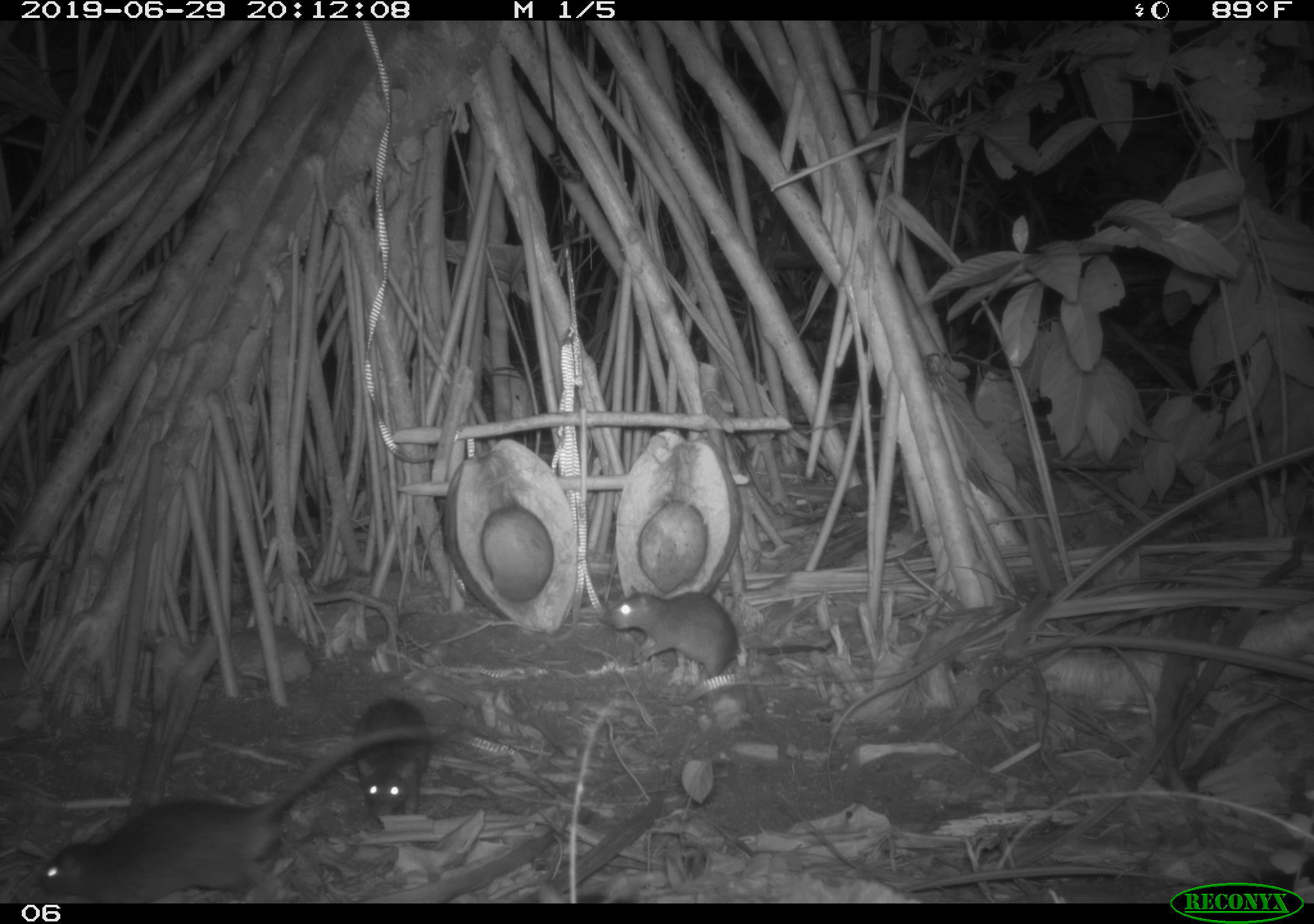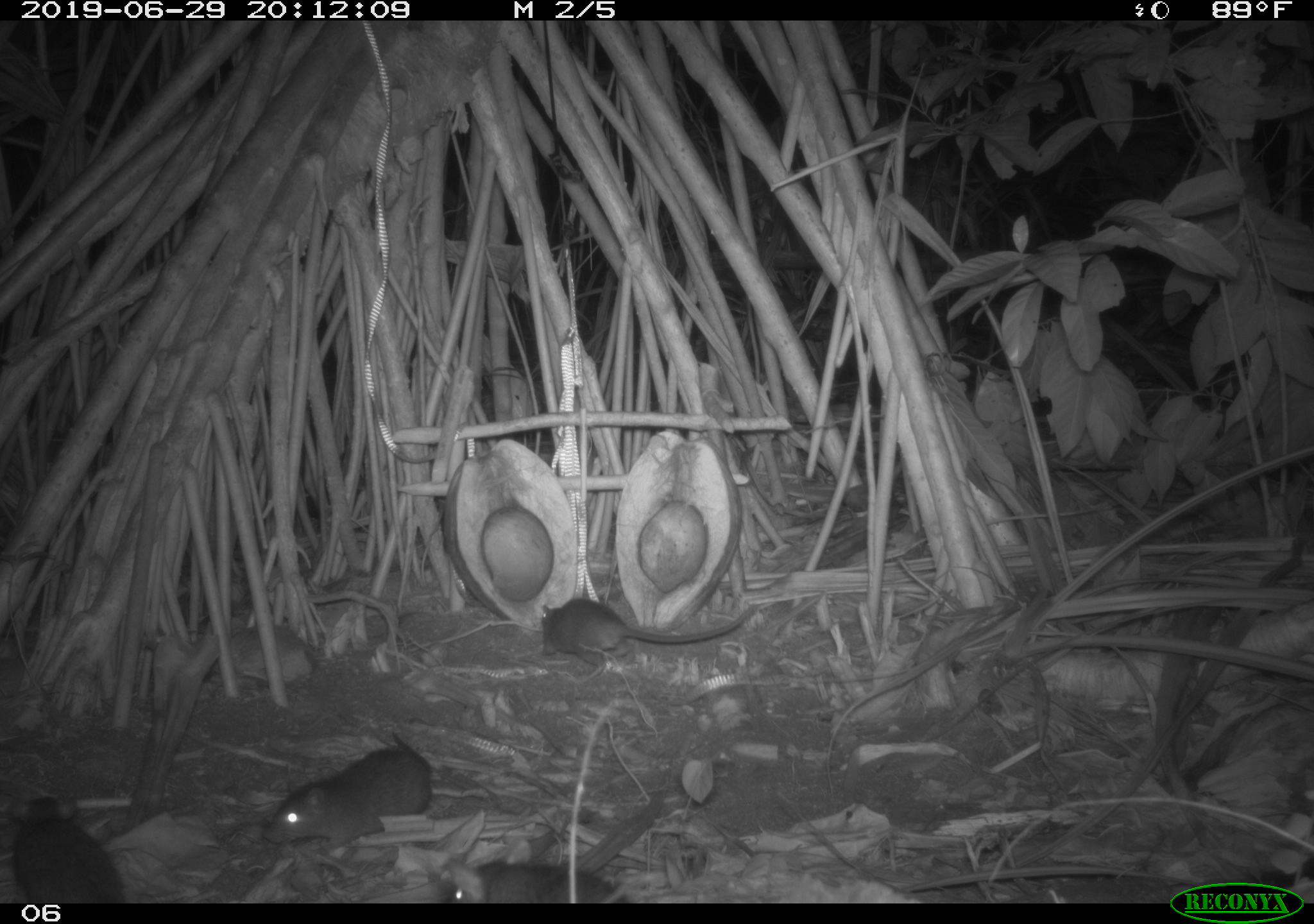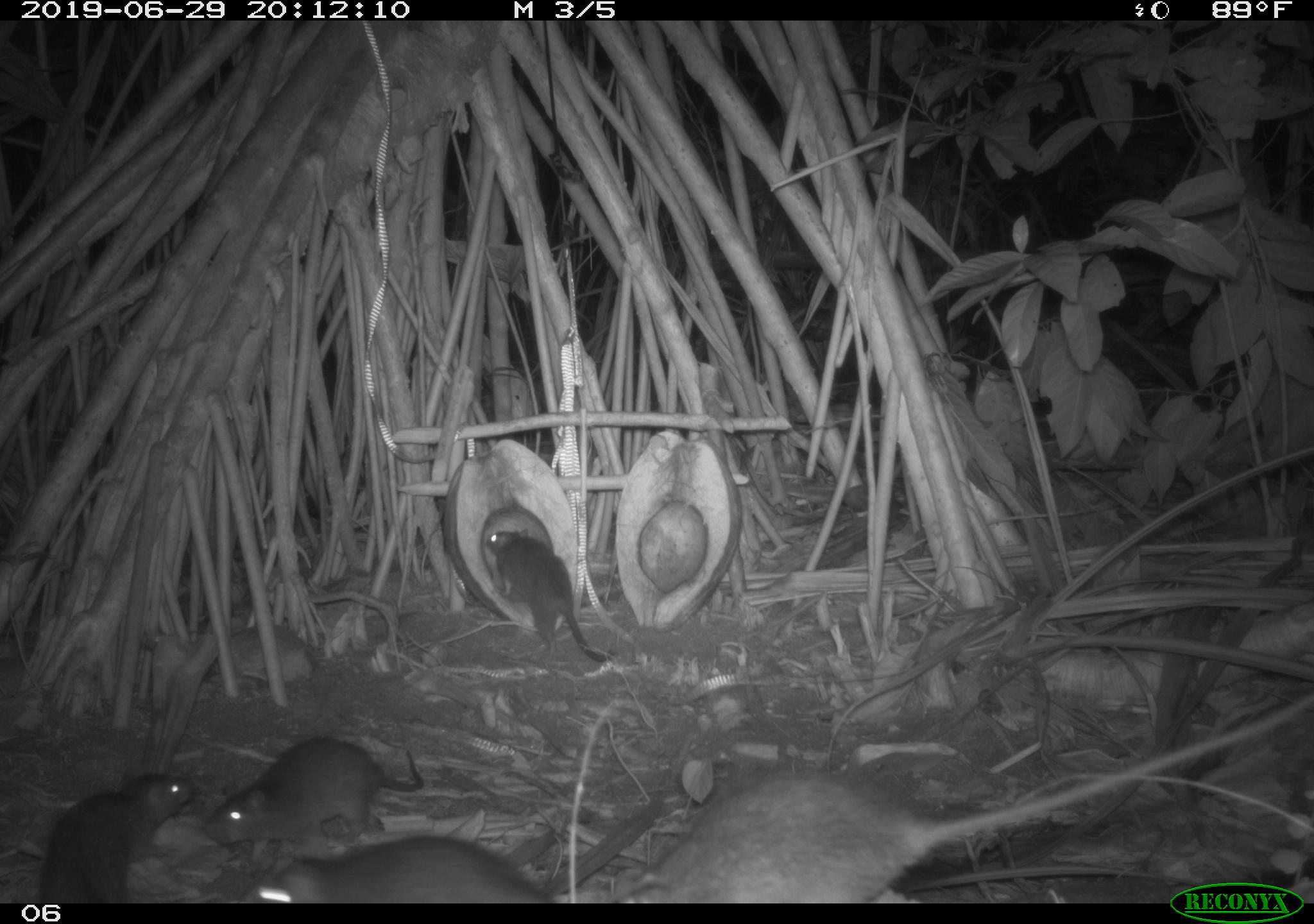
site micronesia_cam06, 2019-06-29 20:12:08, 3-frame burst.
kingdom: Animalia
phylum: Chordata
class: Mammalia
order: Rodentia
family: Muridae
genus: Rattus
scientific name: Rattus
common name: rat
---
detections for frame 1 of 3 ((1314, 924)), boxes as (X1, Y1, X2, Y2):
rat: (31, 714, 463, 899); (596, 583, 840, 679); (355, 686, 443, 822)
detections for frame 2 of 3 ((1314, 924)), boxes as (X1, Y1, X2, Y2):
rat: (260, 722, 439, 854); (530, 590, 765, 678); (10, 785, 128, 900); (447, 847, 627, 899)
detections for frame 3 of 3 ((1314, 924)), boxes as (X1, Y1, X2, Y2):
rat: (640, 696, 1311, 880); (207, 728, 425, 859); (33, 765, 201, 901); (240, 834, 560, 901); (482, 524, 616, 670)